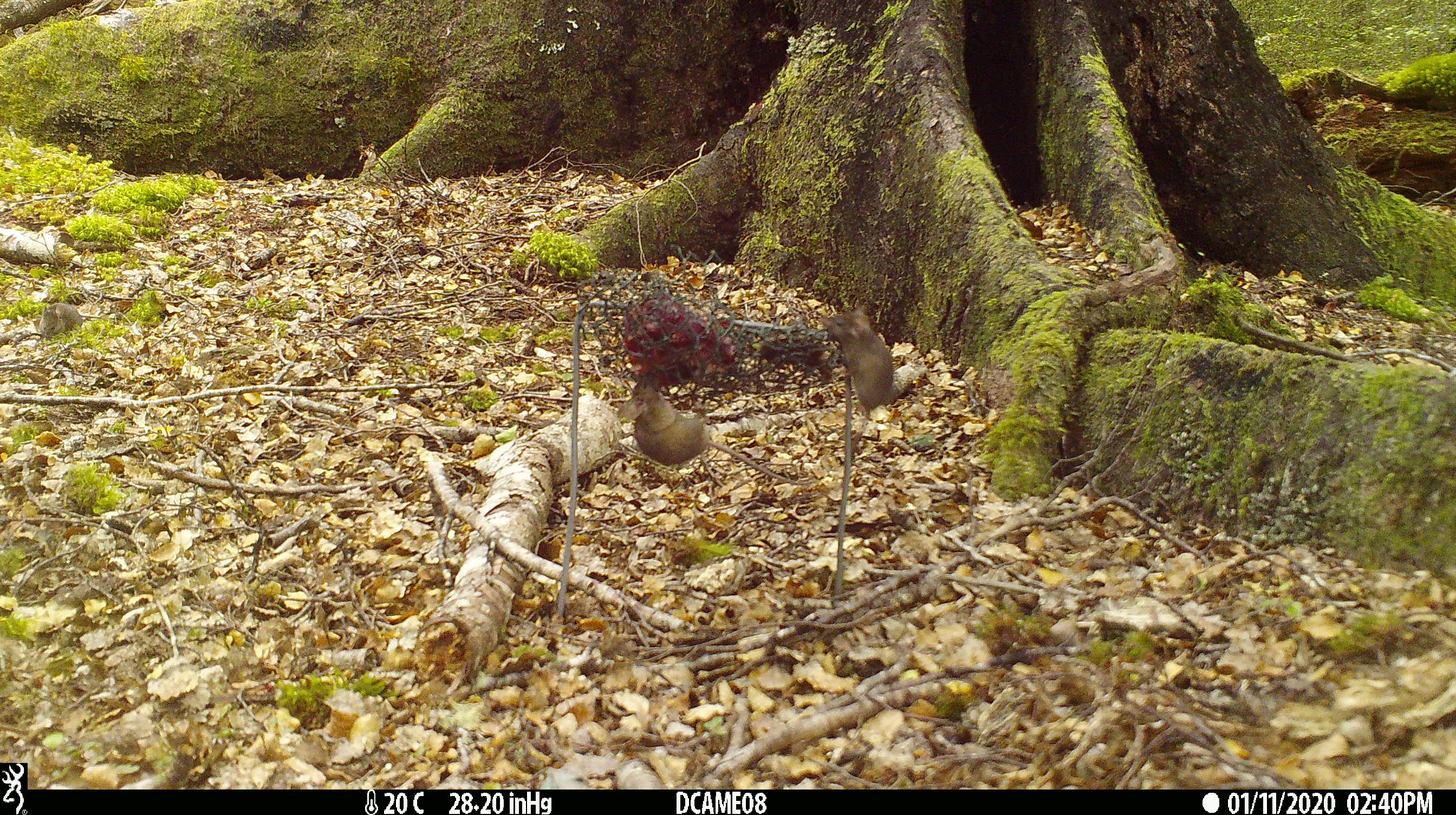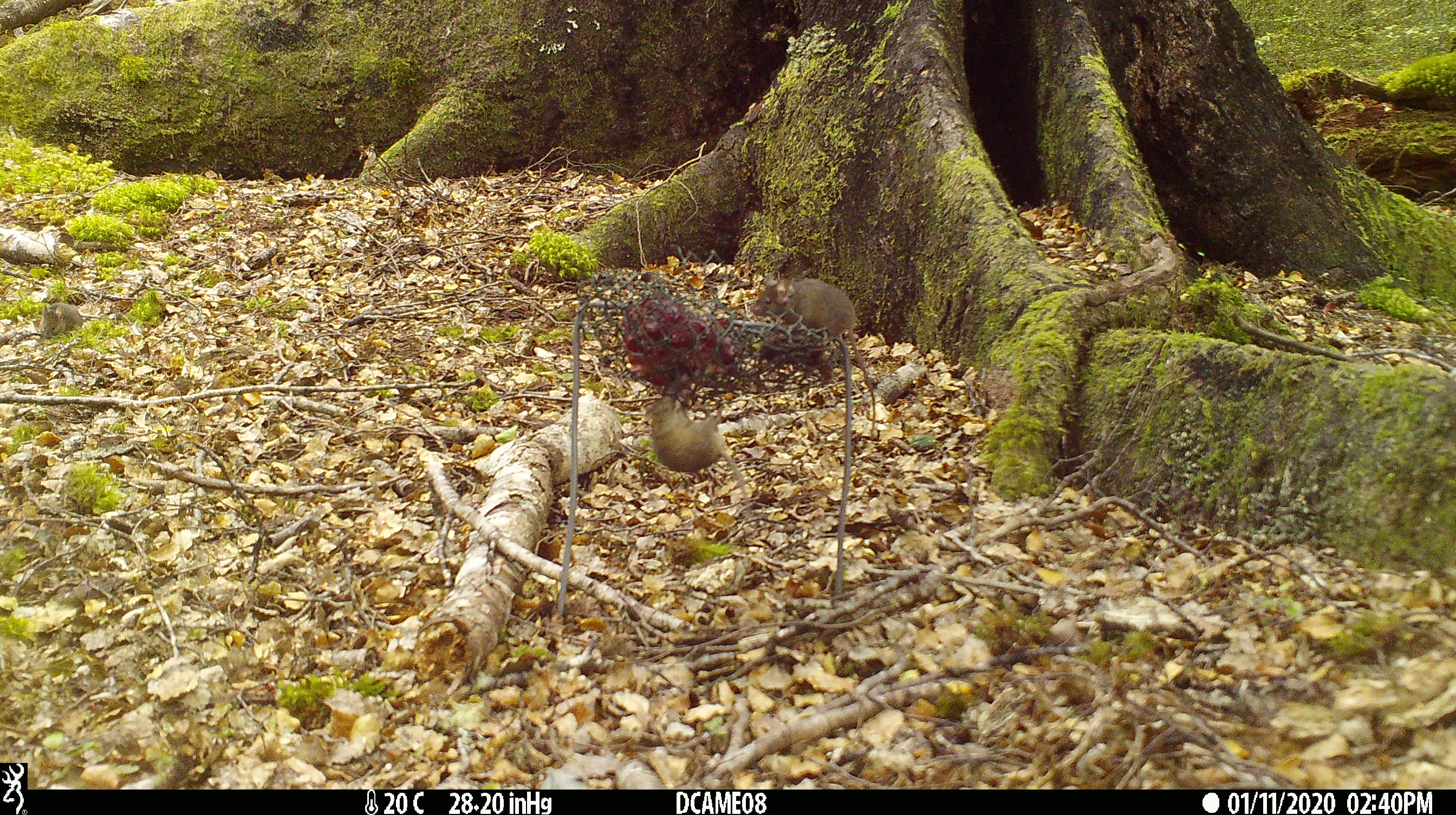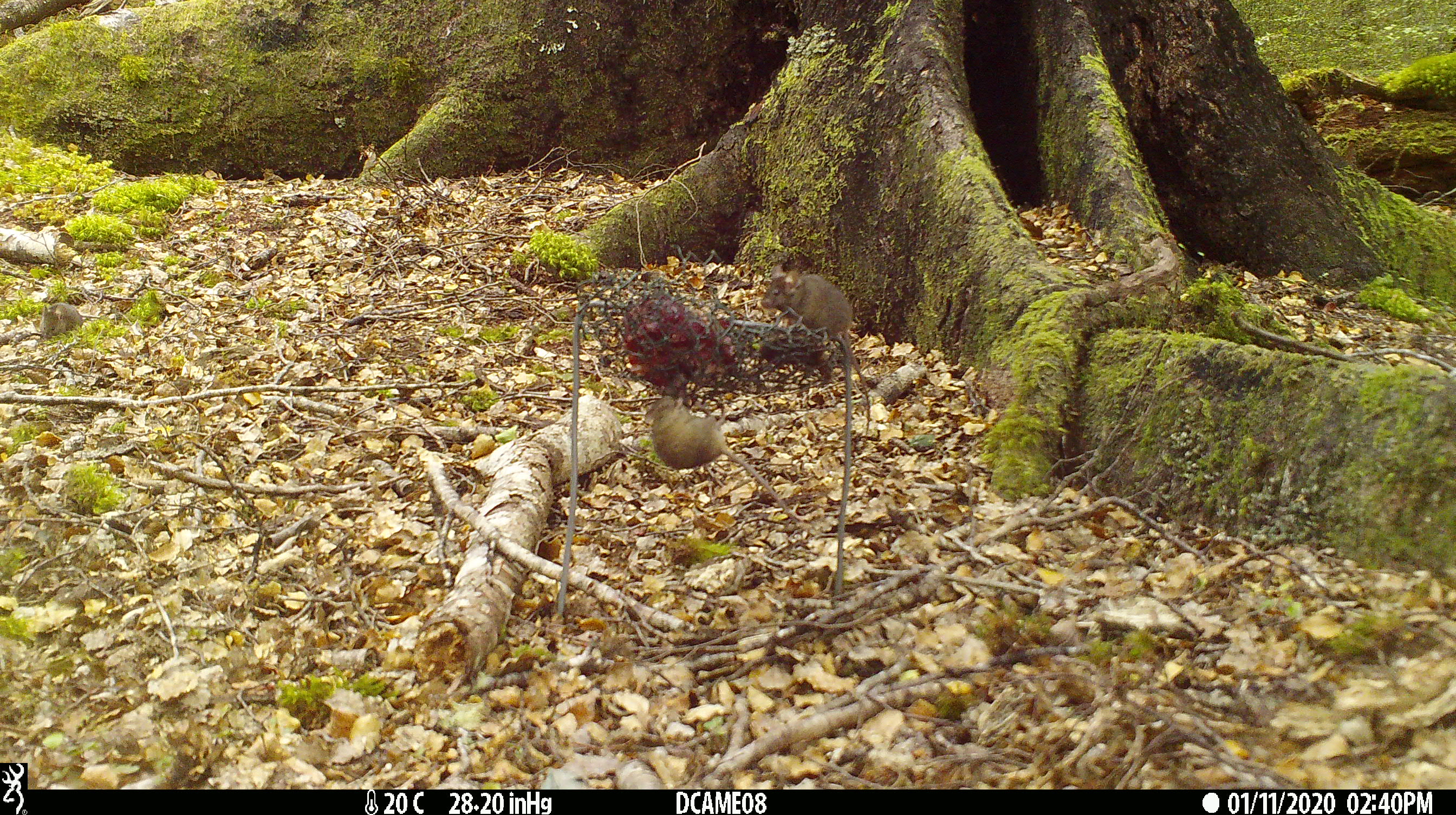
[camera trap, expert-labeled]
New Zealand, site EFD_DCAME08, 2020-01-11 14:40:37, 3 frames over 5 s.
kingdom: Animalia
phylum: Chordata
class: Mammalia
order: Rodentia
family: Muridae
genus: Mus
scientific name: Mus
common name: mouse